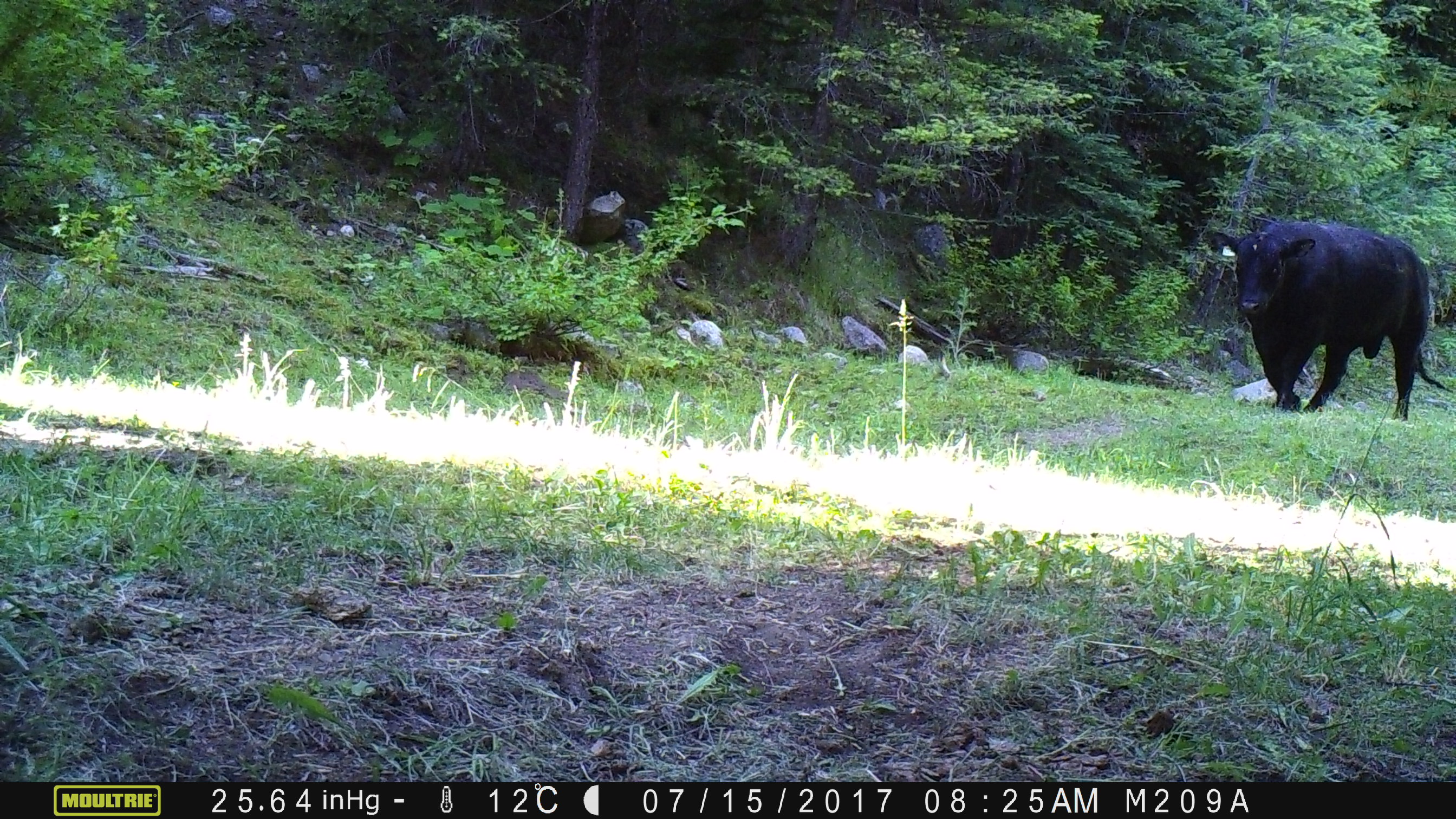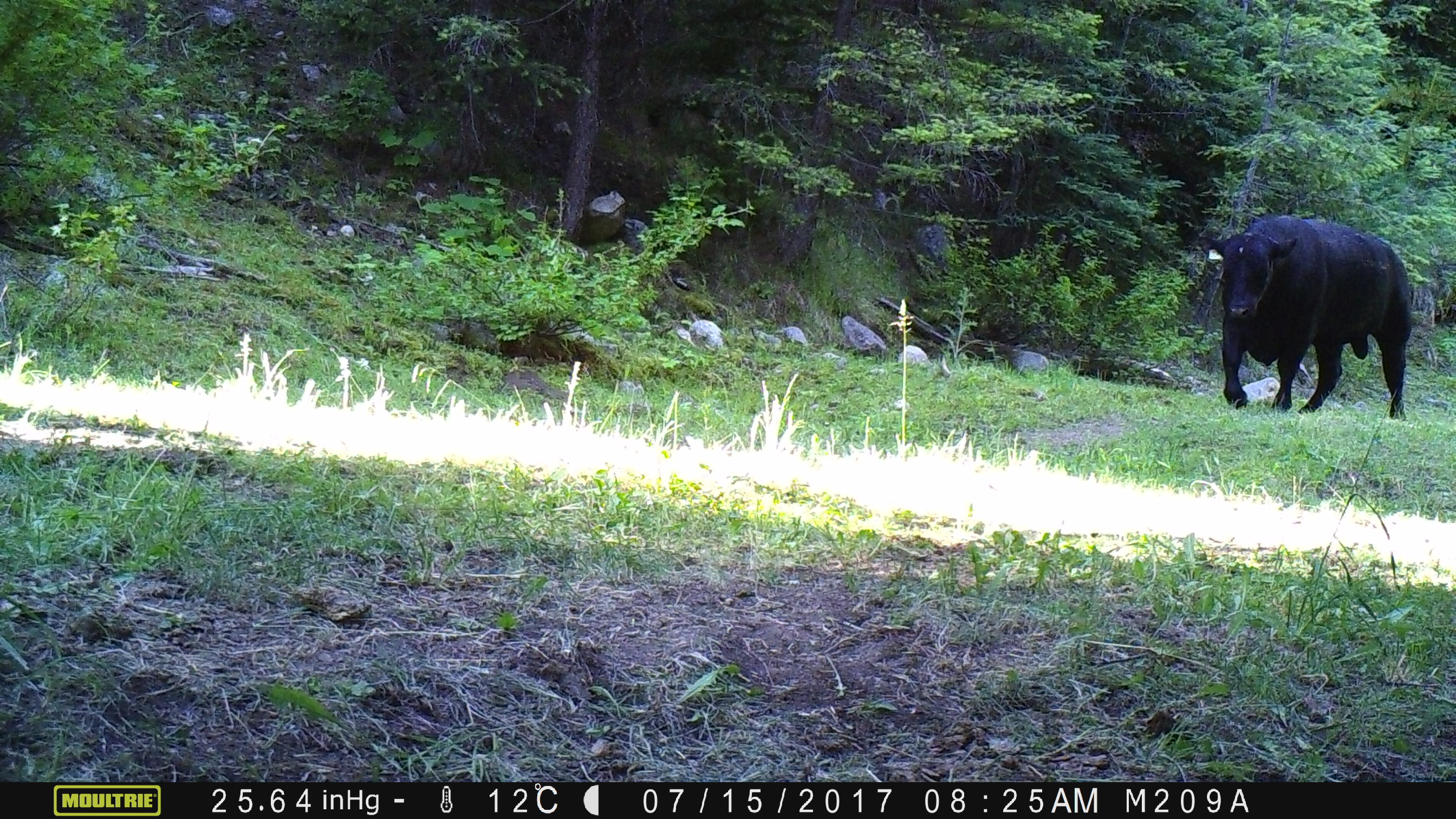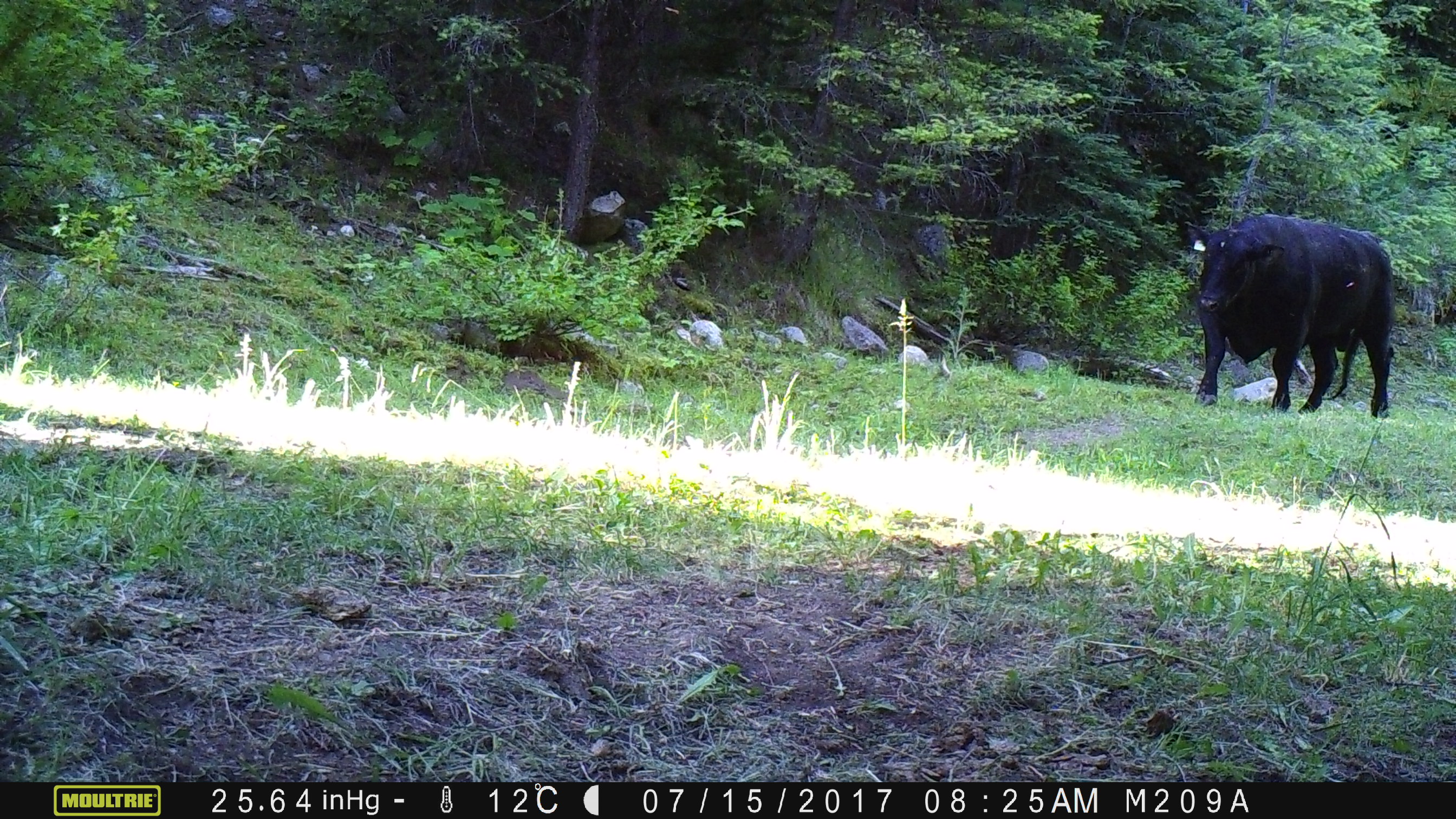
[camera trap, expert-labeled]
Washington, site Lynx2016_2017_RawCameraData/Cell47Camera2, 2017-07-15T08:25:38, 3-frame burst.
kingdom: Animalia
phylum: Chordata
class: Mammalia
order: Artiodactyla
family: Bovidae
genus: Bos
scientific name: Bos taurus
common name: domestic cattle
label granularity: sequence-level